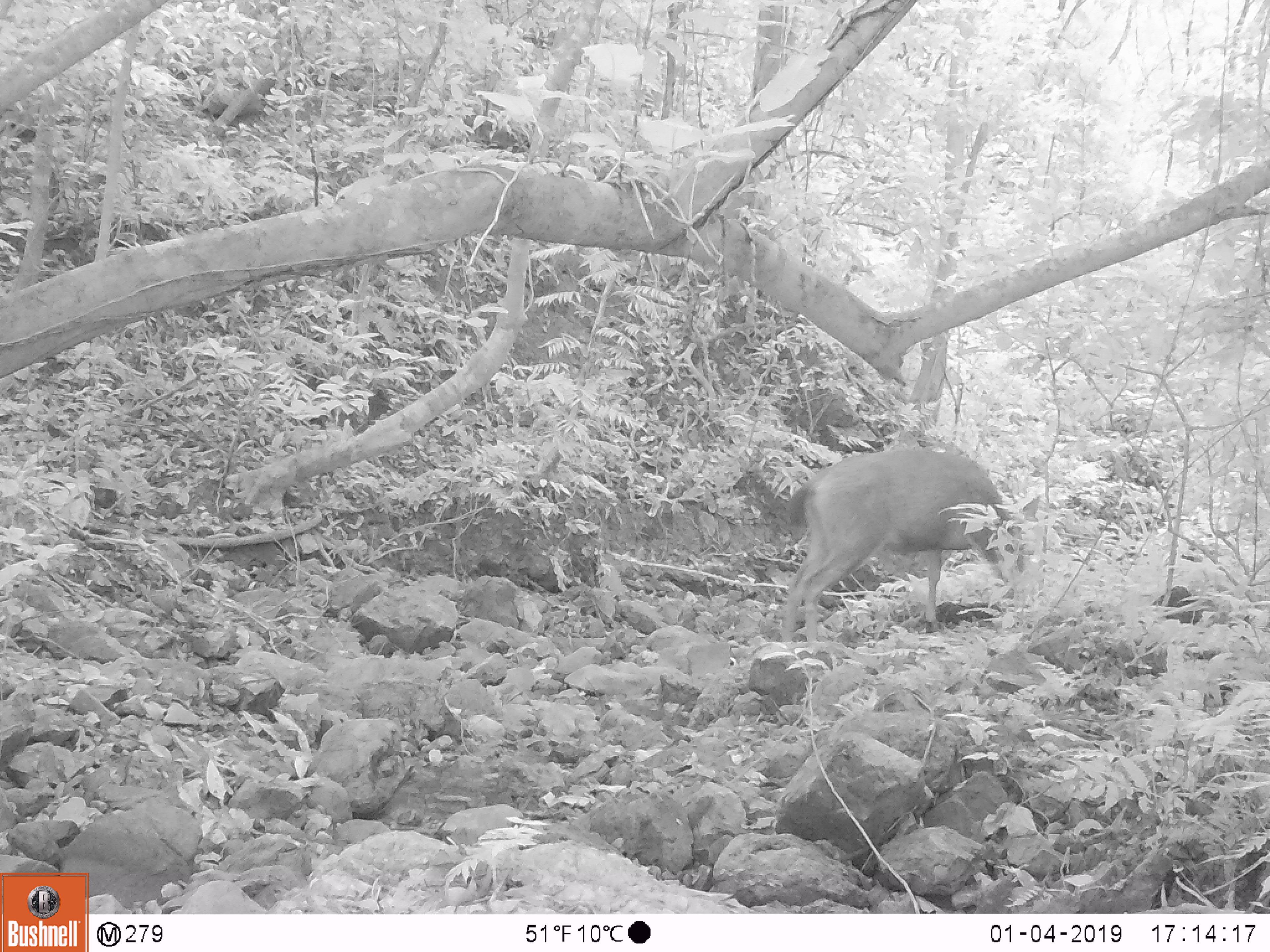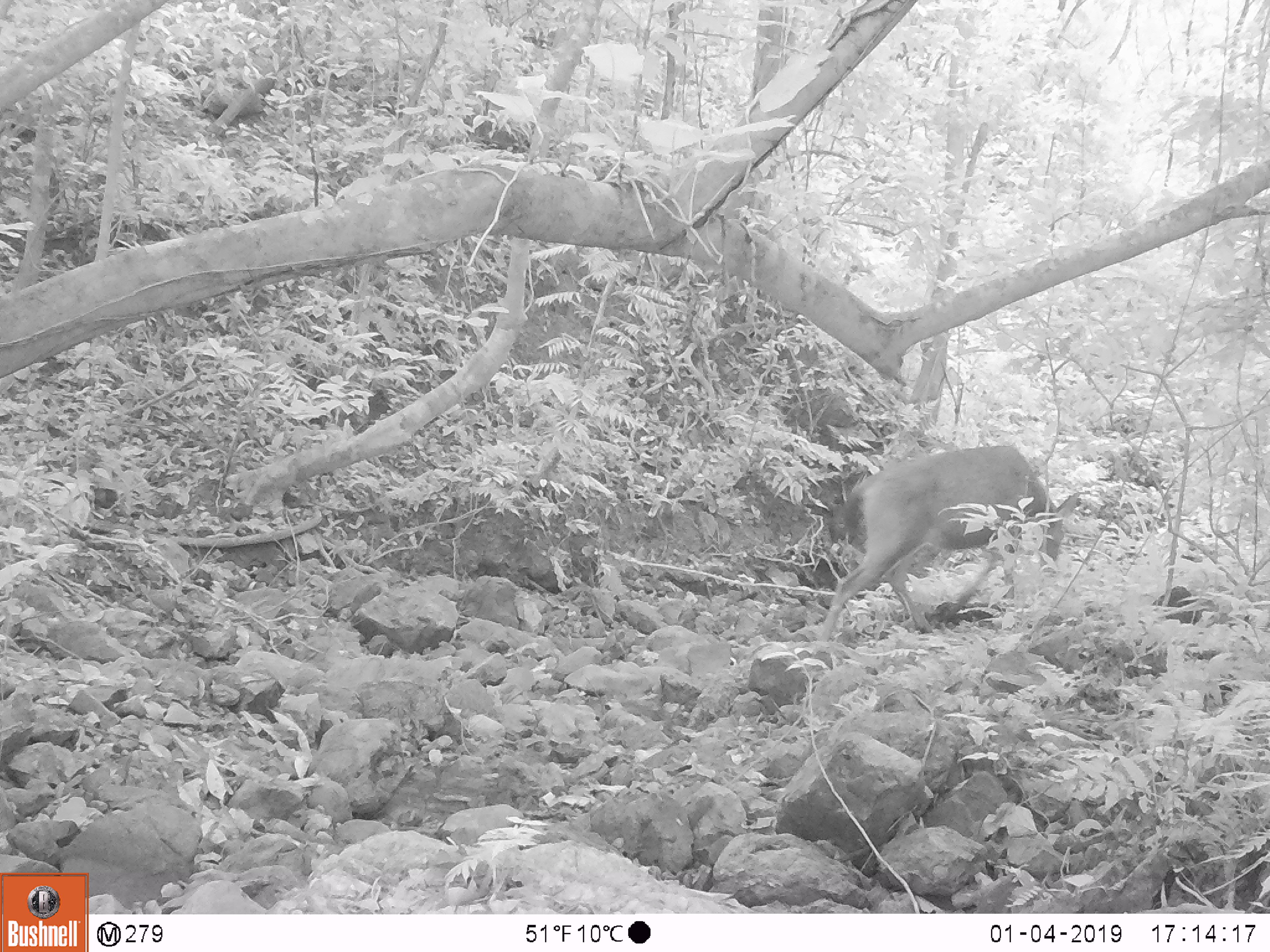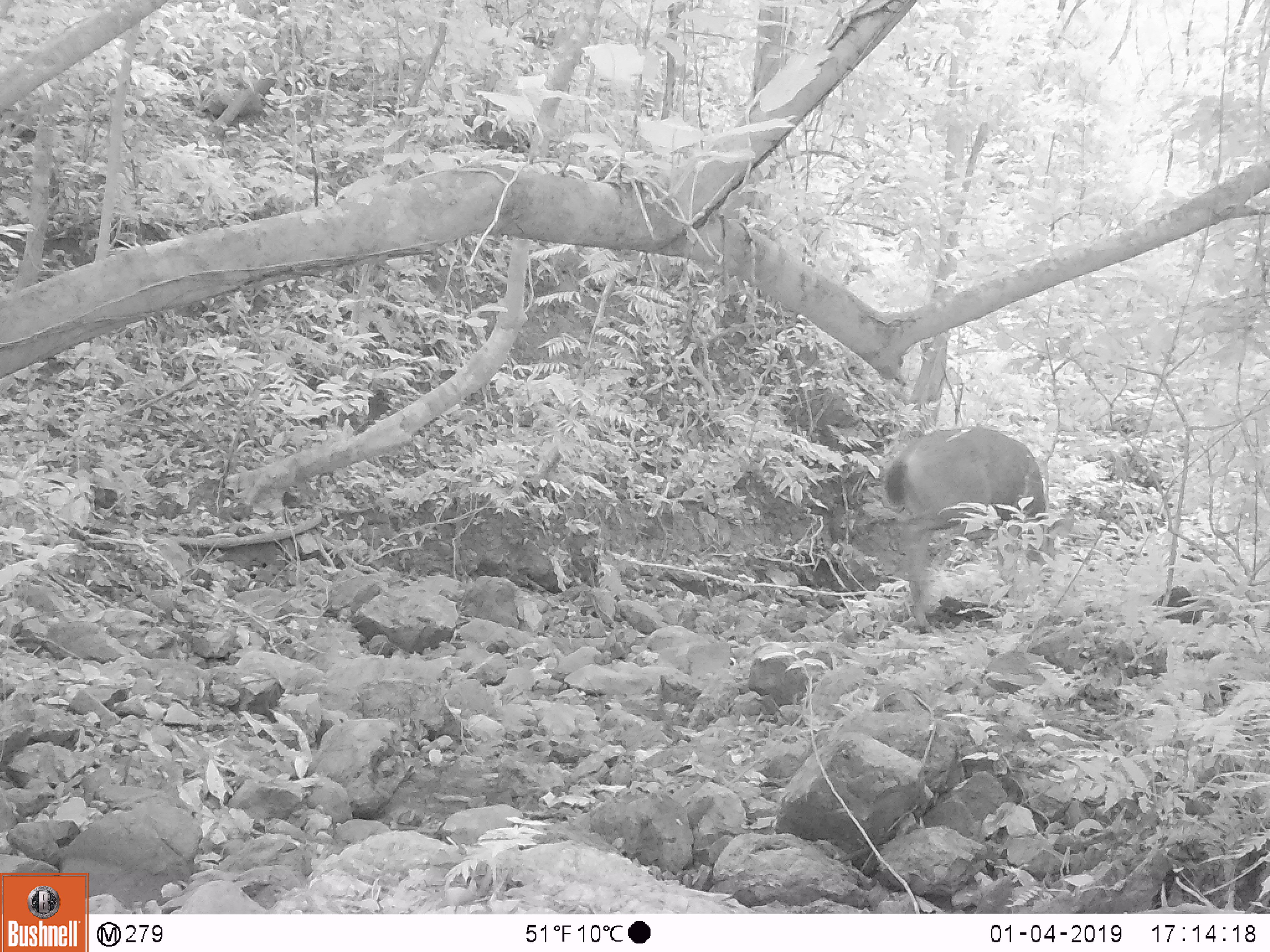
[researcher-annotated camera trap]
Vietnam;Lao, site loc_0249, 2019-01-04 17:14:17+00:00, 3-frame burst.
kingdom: Animalia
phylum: Chordata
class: Mammalia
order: Artiodactyla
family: Cervidae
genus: Rusa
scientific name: Rusa unicolor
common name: sambar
Sambar (Rusa unicolor). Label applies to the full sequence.